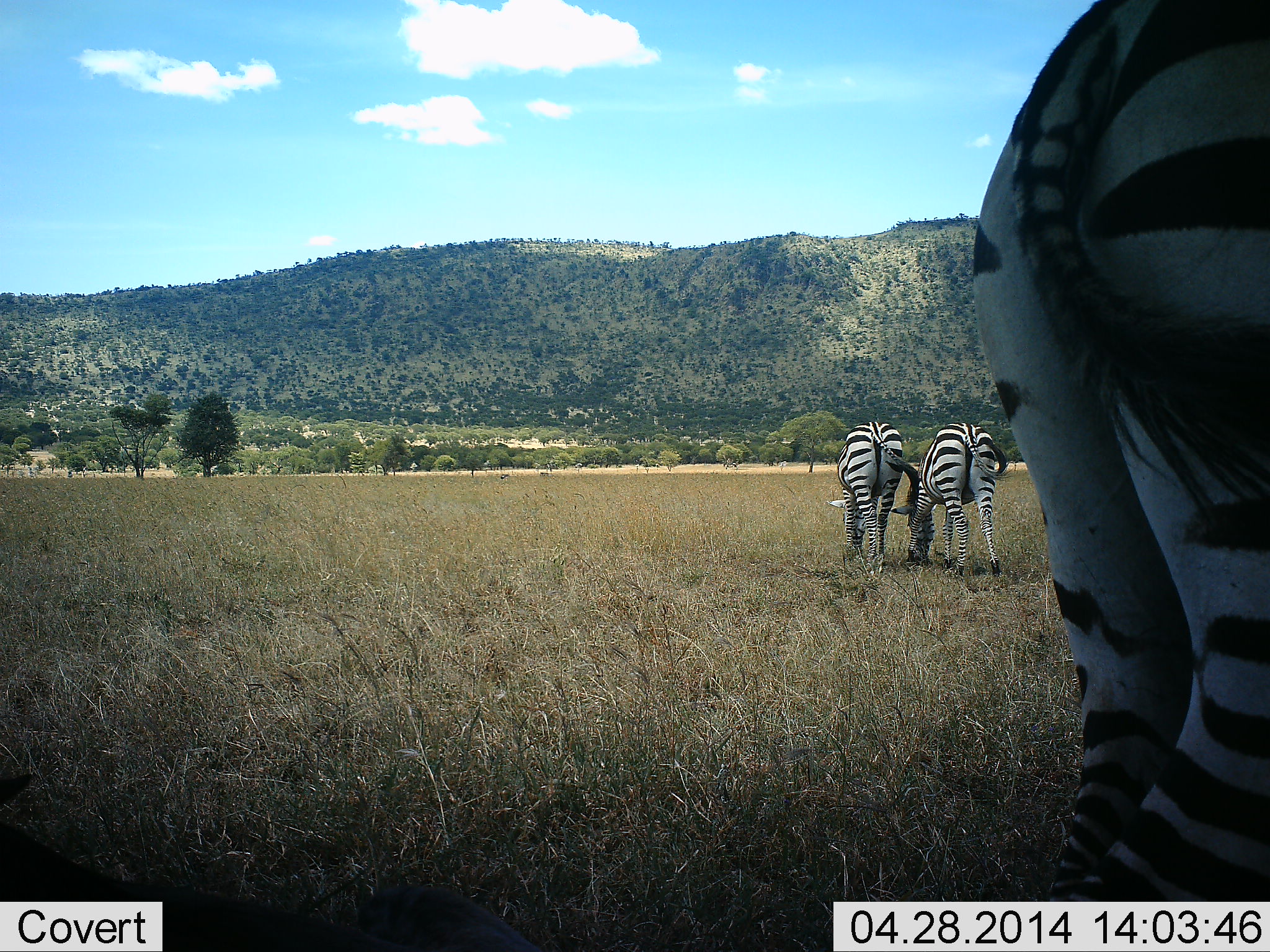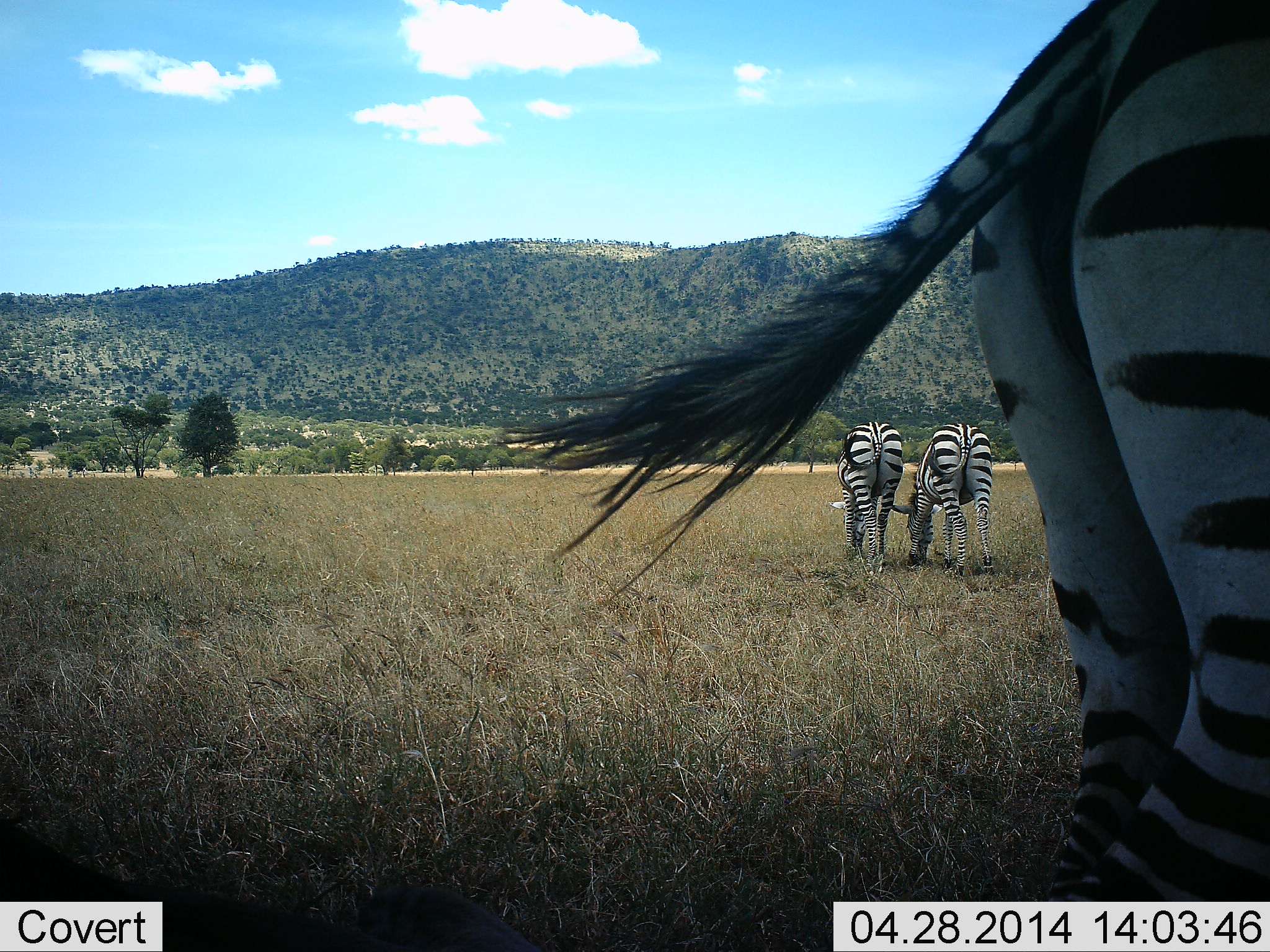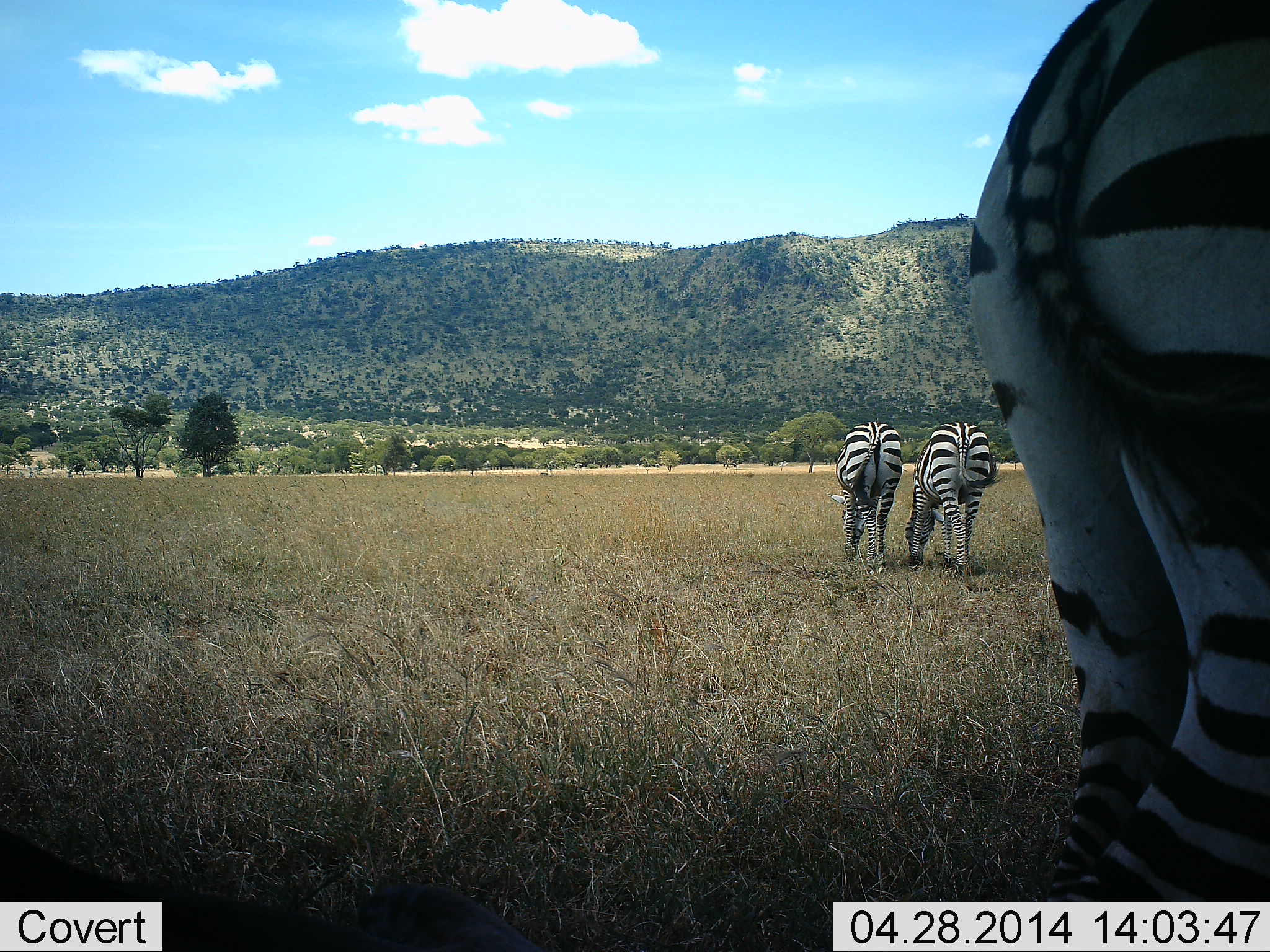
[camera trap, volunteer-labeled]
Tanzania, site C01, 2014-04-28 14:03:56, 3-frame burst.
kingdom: Animalia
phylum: Chordata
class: Mammalia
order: Perissodactyla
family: Equidae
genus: Equus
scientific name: Equus quagga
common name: plains zebra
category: zebra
Zebra (plains zebra) (Equus quagga), count 3. Behavior (volunteer vote fractions): standing 30%, resting 0%, moving 0%, interacting 0%. Young present (vote fraction): 0%. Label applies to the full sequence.